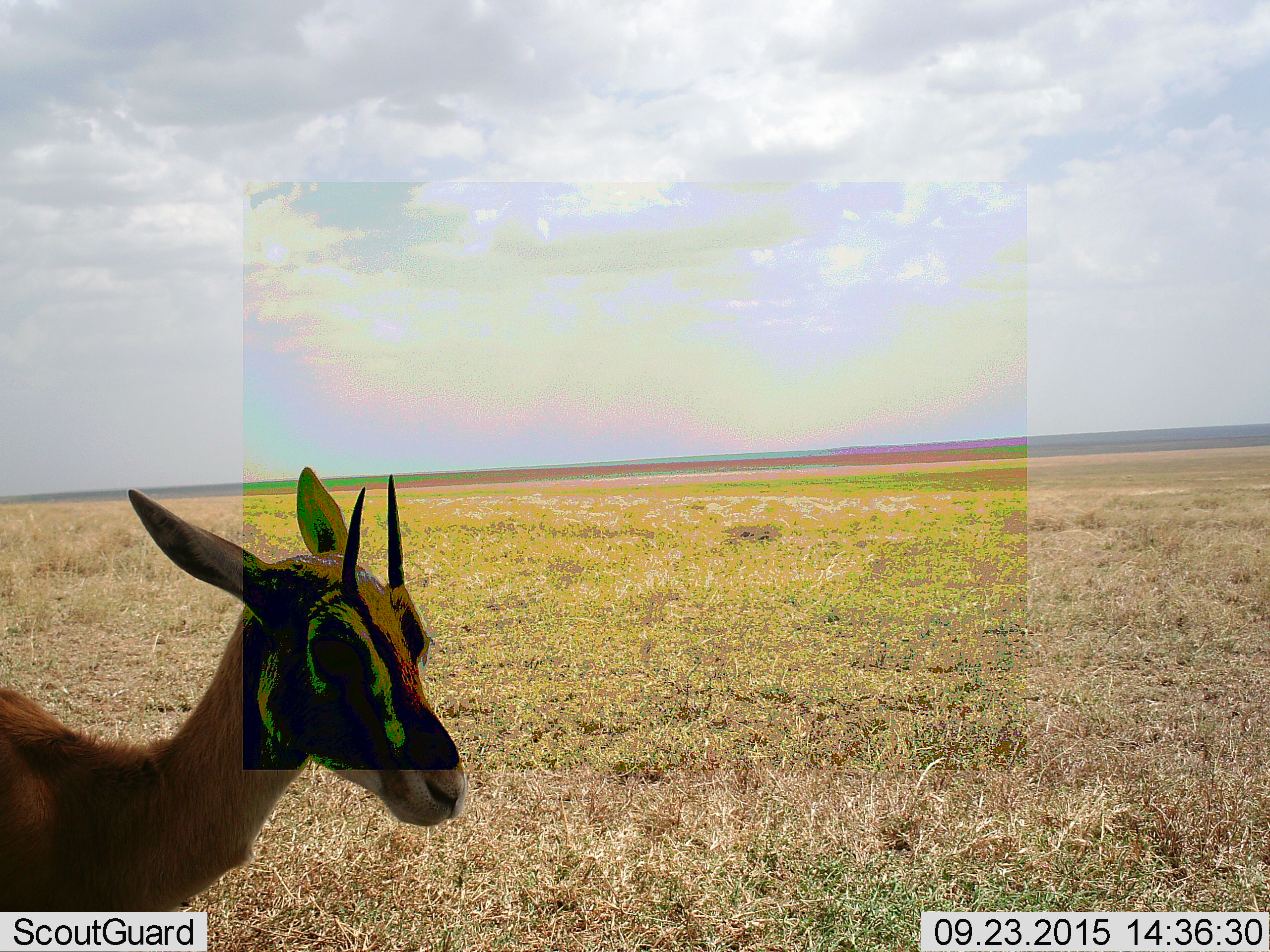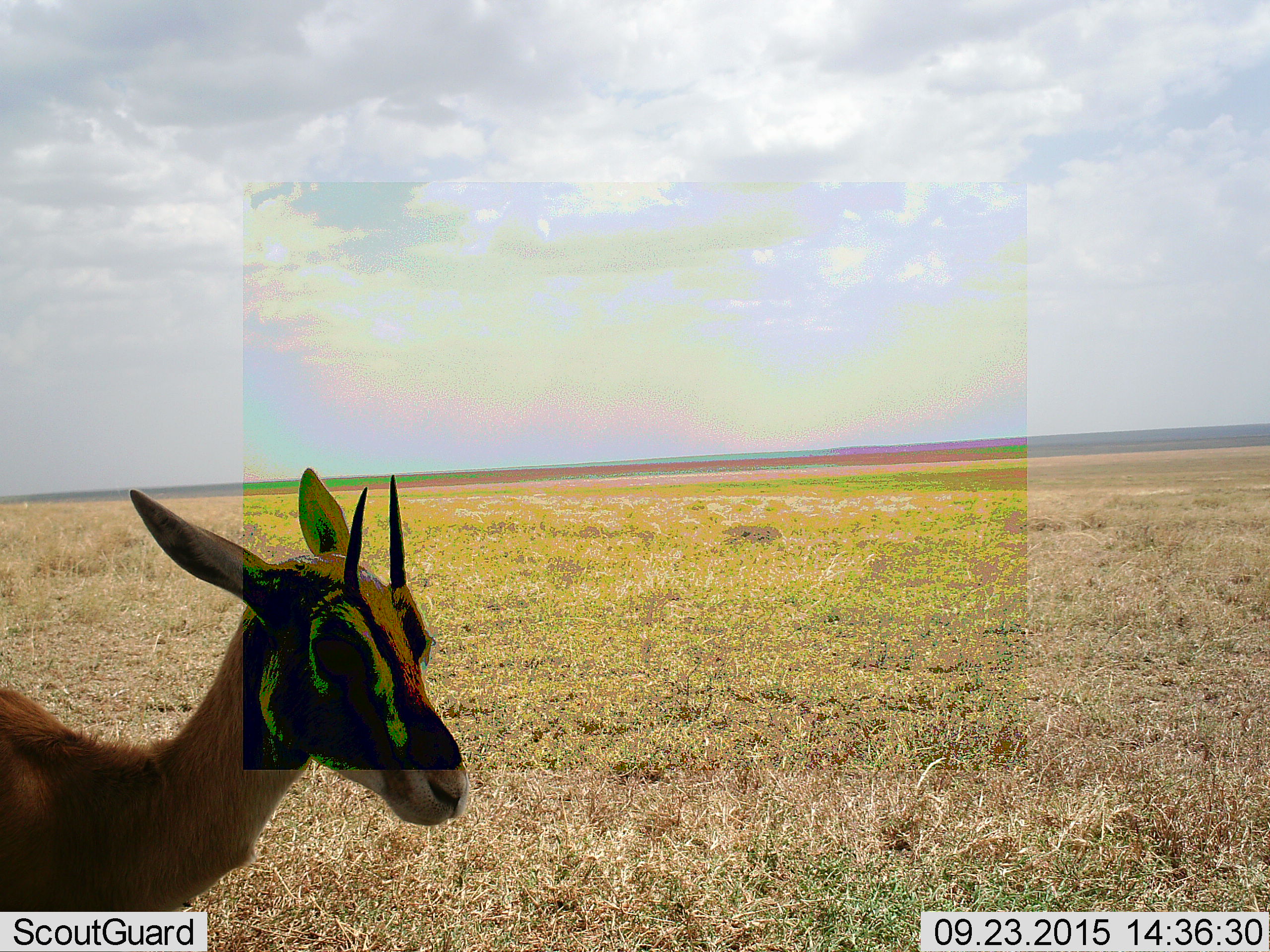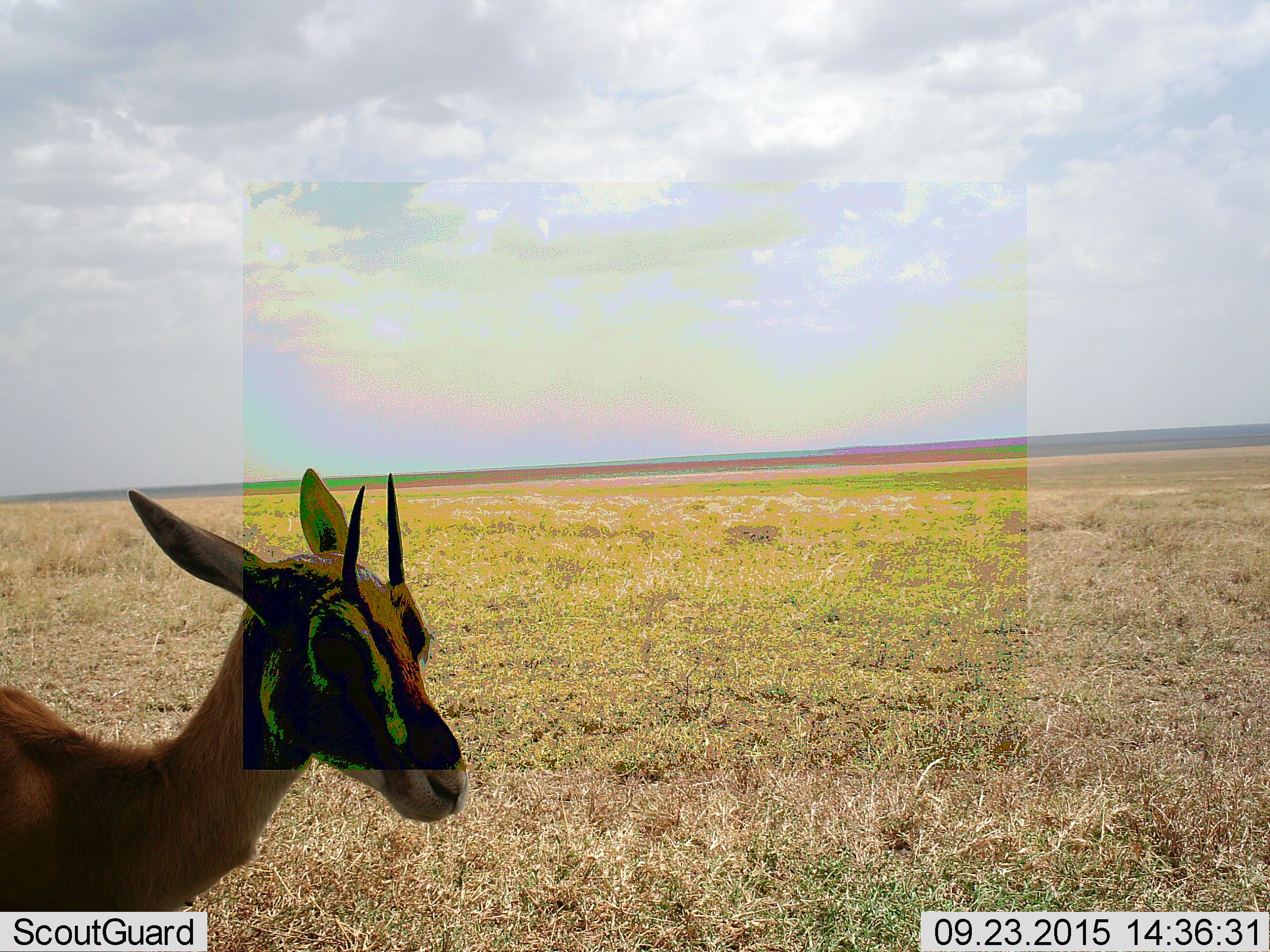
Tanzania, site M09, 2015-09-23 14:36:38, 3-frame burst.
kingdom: Animalia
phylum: Chordata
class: Mammalia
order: Artiodactyla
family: Bovidae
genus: Eudorcas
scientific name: Eudorcas thomsonii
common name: thomson's gazelle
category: gazellethomsons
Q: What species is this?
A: Gazellethomsons (thomson's gazelle) (Eudorcas thomsonii).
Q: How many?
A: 1.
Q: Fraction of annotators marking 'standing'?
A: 86%.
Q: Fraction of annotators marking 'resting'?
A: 0%.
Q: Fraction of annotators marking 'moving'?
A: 14%.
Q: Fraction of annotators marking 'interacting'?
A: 0%.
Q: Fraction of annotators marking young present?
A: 14%.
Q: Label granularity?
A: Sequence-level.